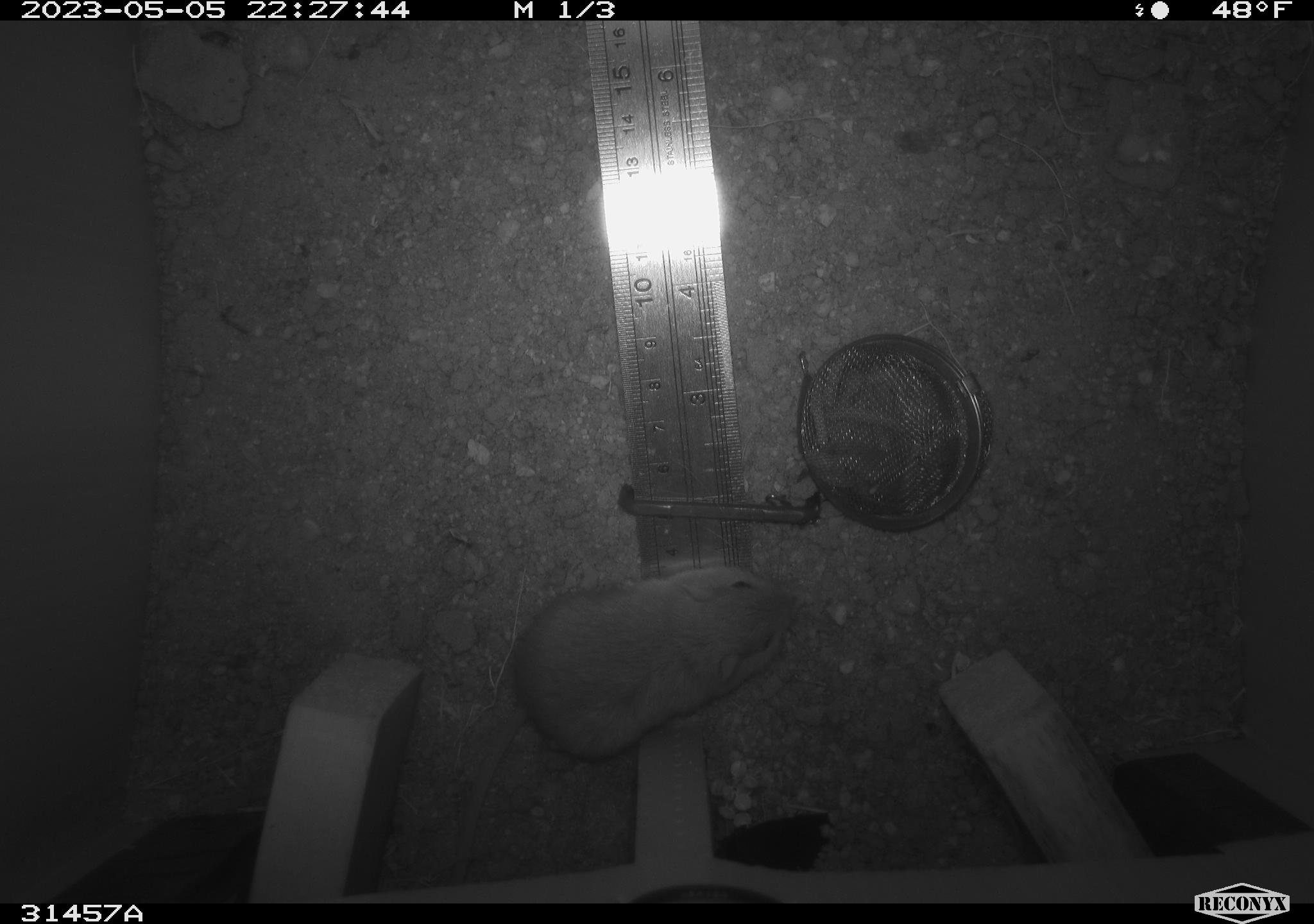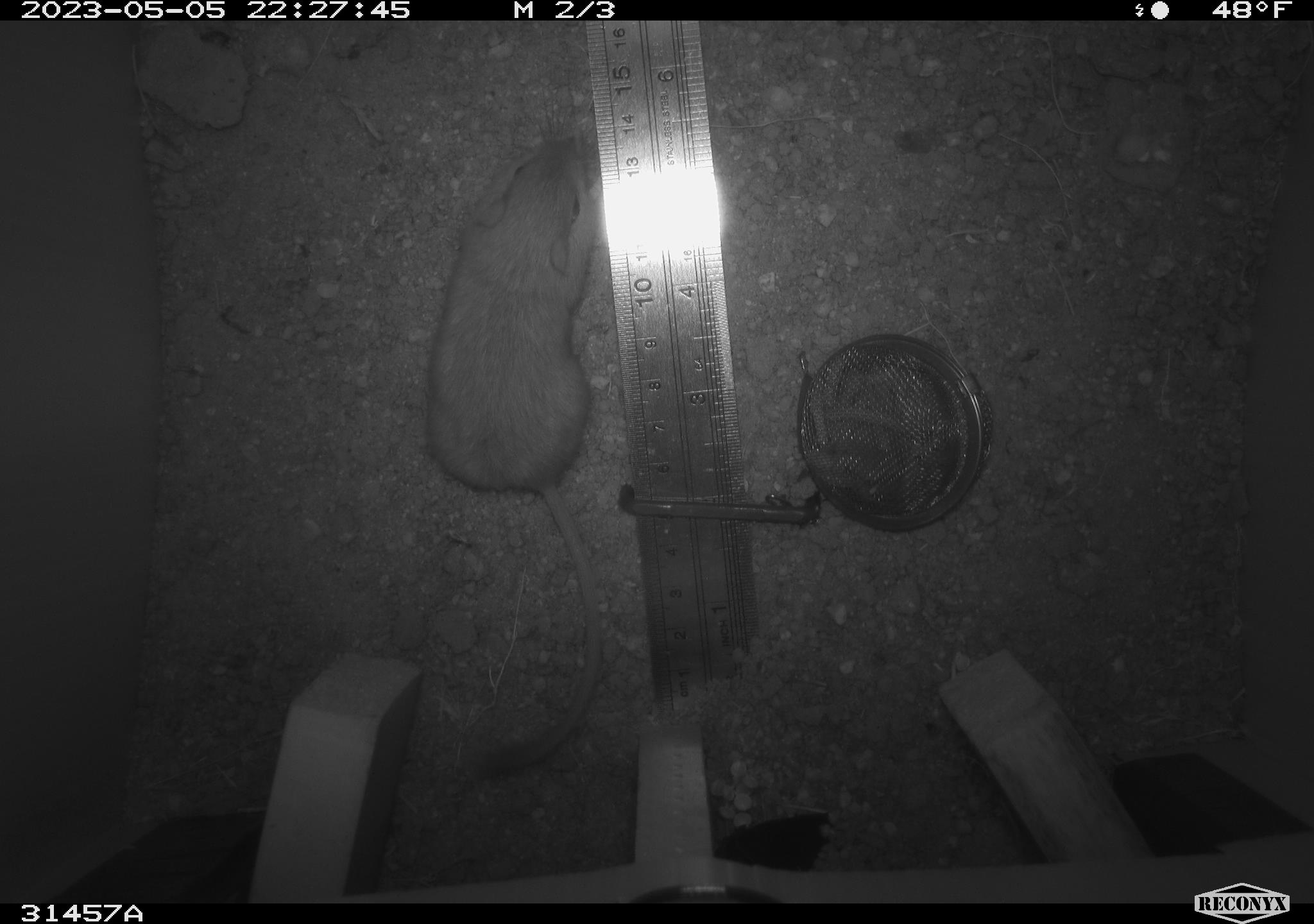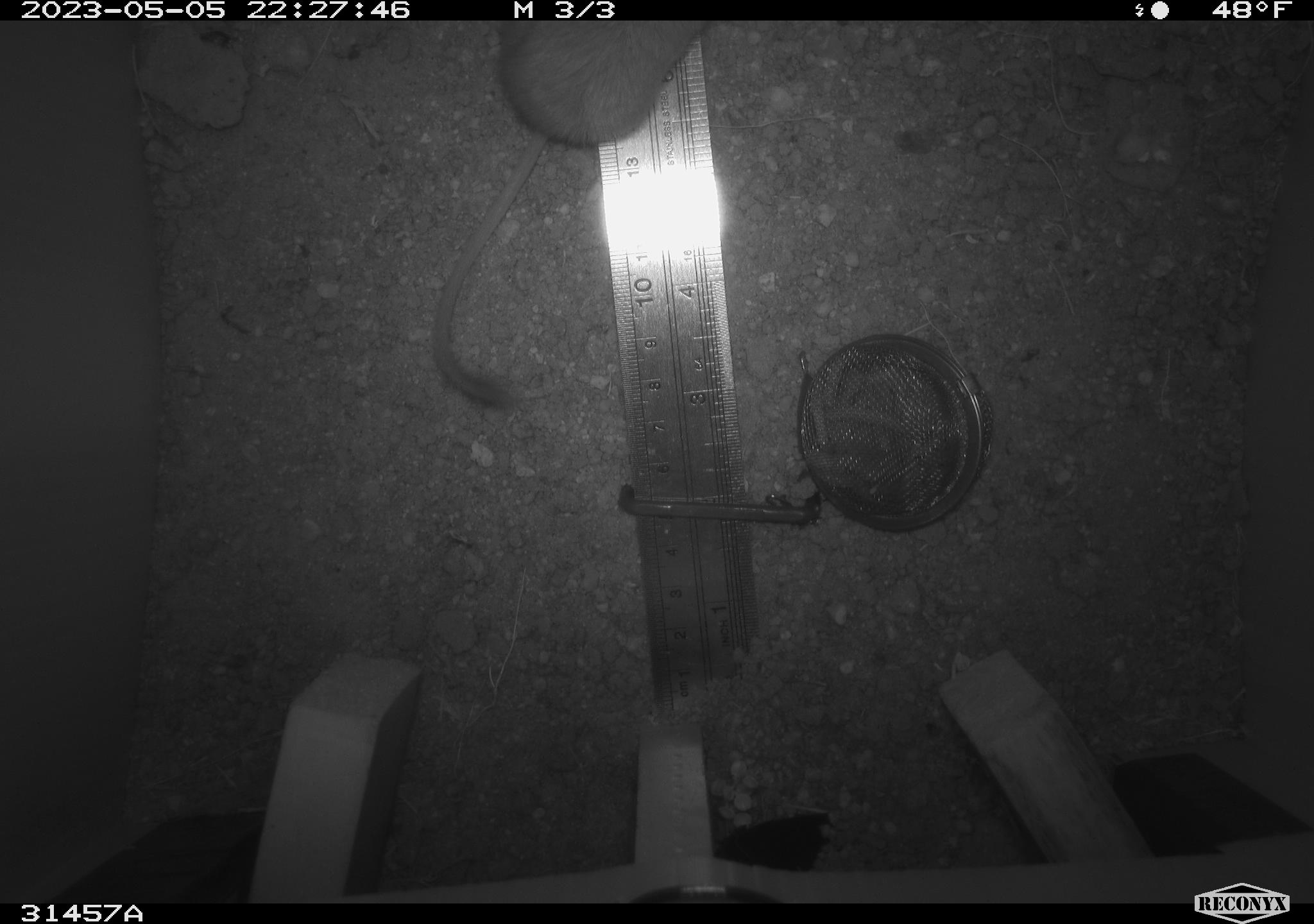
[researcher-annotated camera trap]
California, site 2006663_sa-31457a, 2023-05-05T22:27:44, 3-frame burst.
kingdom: Animalia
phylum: Chordata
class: Mammalia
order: Rodentia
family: Heteromyidae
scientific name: Heteromyidae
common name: kangaroo rats and pocket mice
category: heteromyidae family